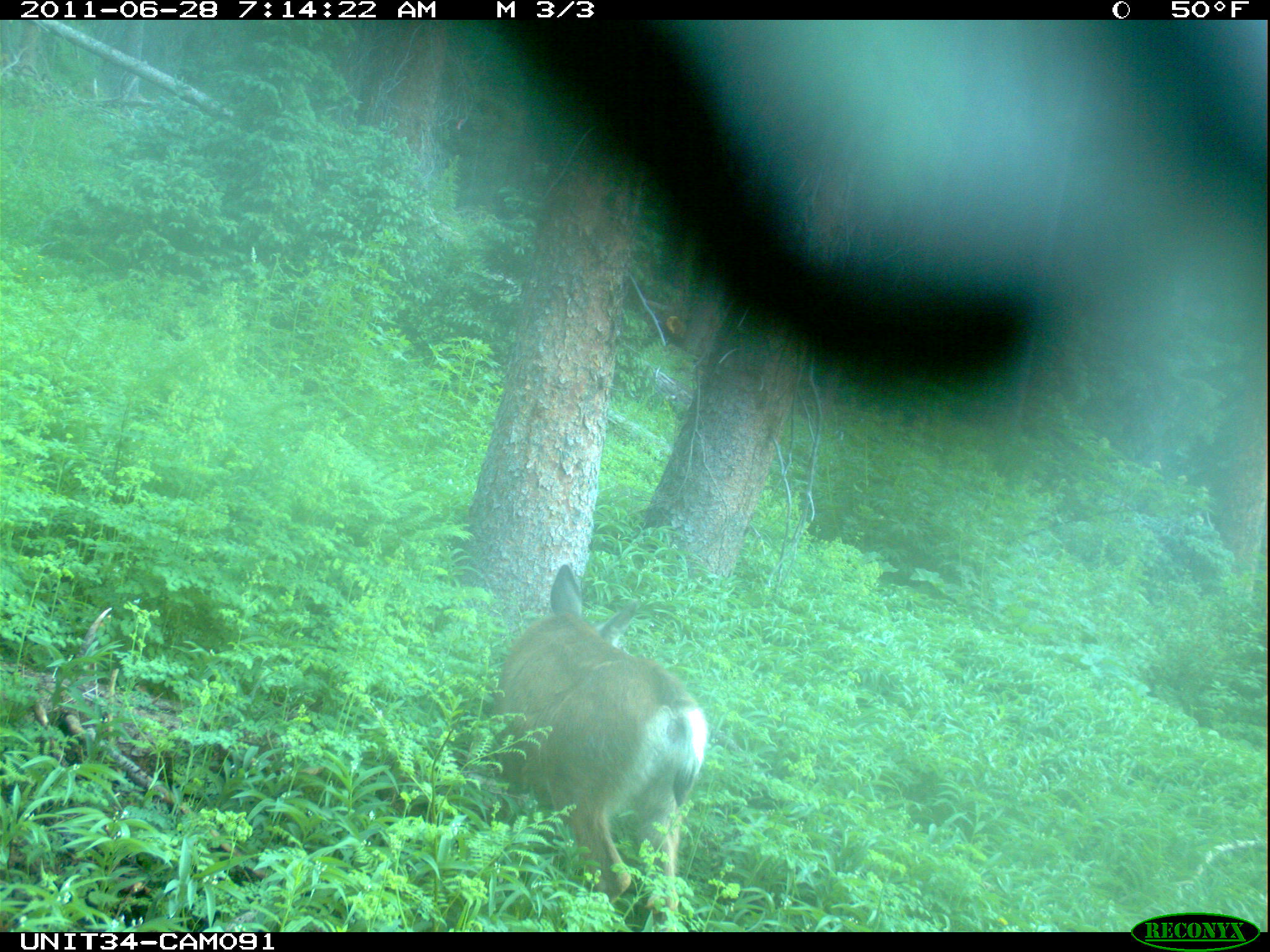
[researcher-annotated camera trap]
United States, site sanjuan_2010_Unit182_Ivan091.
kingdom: Animalia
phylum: Chordata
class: Mammalia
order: Artiodactyla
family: Cervidae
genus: Odocoileus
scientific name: Odocoileus hemionus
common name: mule deer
Odocoileus hemionus (mule deer).